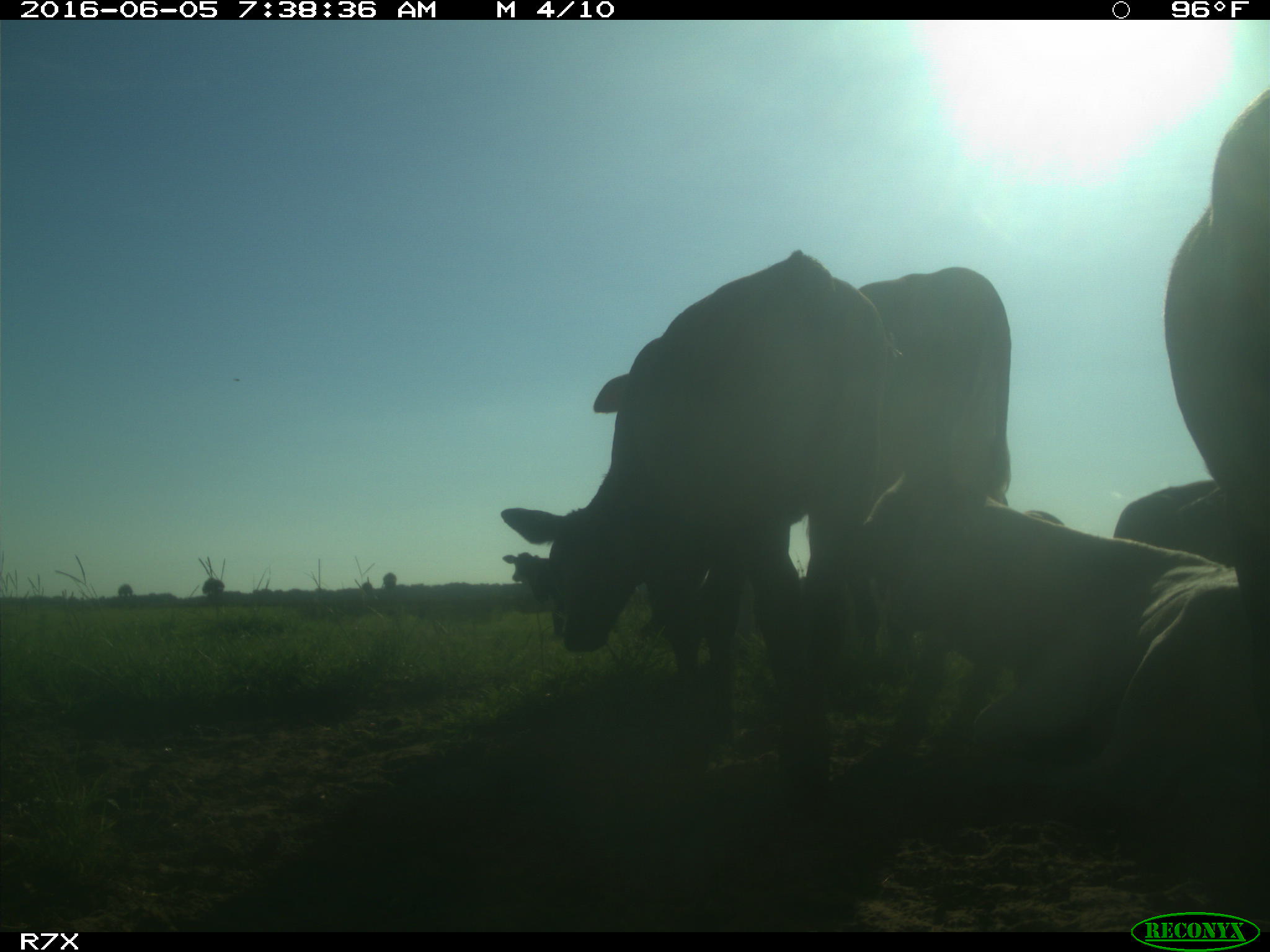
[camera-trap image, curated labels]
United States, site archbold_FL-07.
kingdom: Animalia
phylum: Chordata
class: Mammalia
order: Artiodactyla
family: Bovidae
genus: Bos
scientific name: Bos taurus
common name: domestic cow